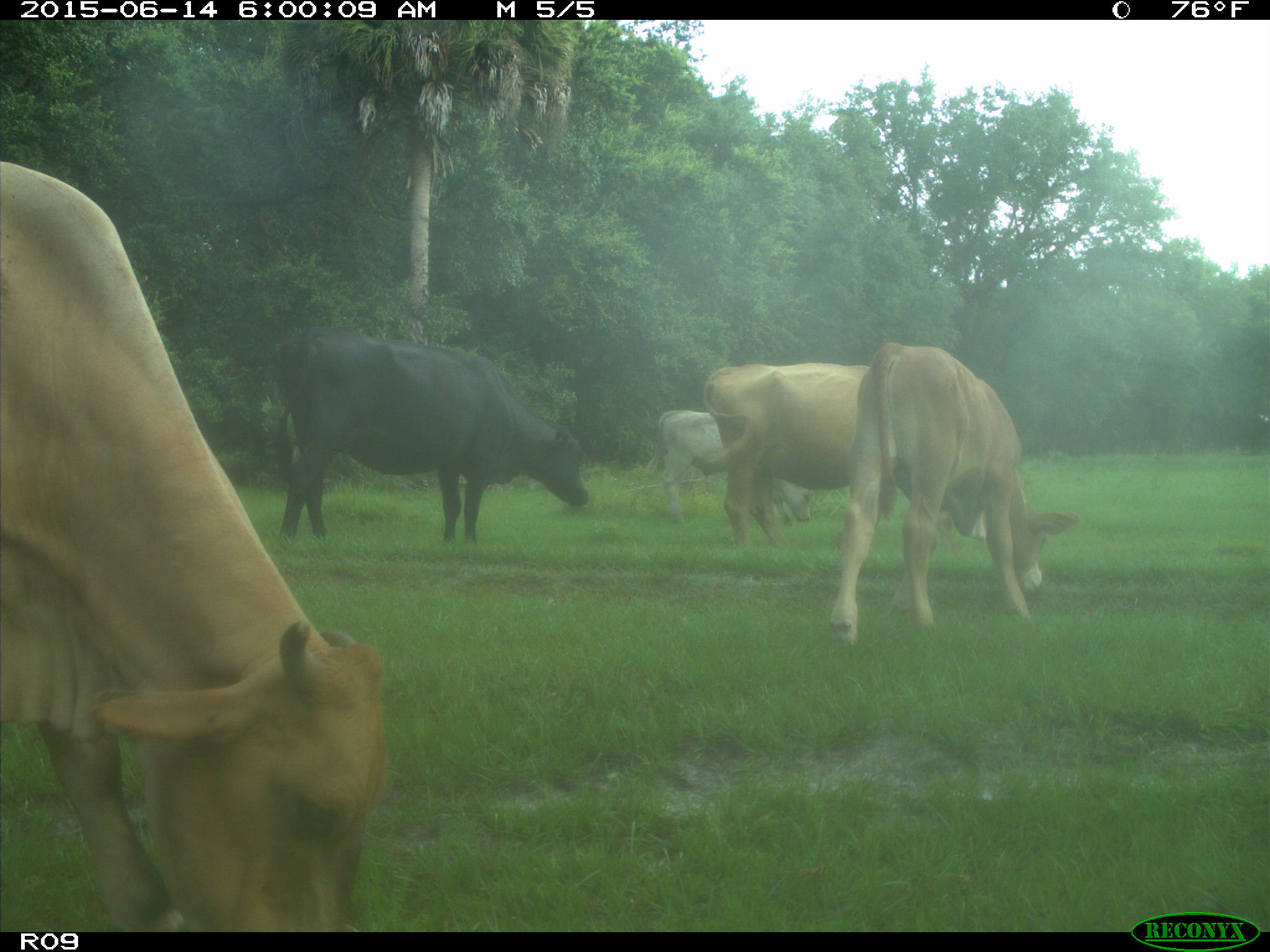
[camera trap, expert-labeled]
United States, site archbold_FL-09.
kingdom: Animalia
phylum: Chordata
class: Mammalia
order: Artiodactyla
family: Bovidae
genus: Bos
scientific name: Bos taurus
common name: domestic cow